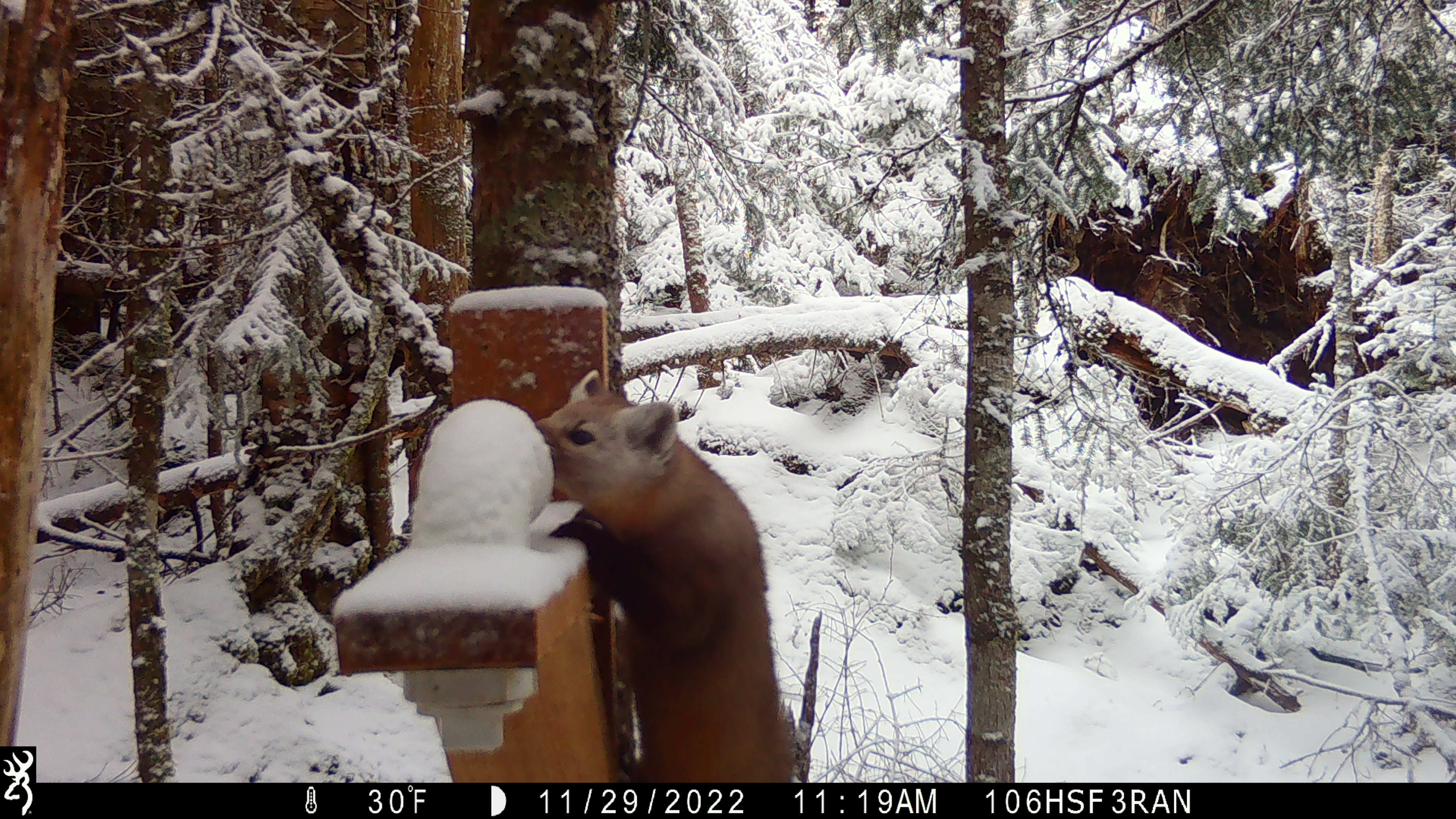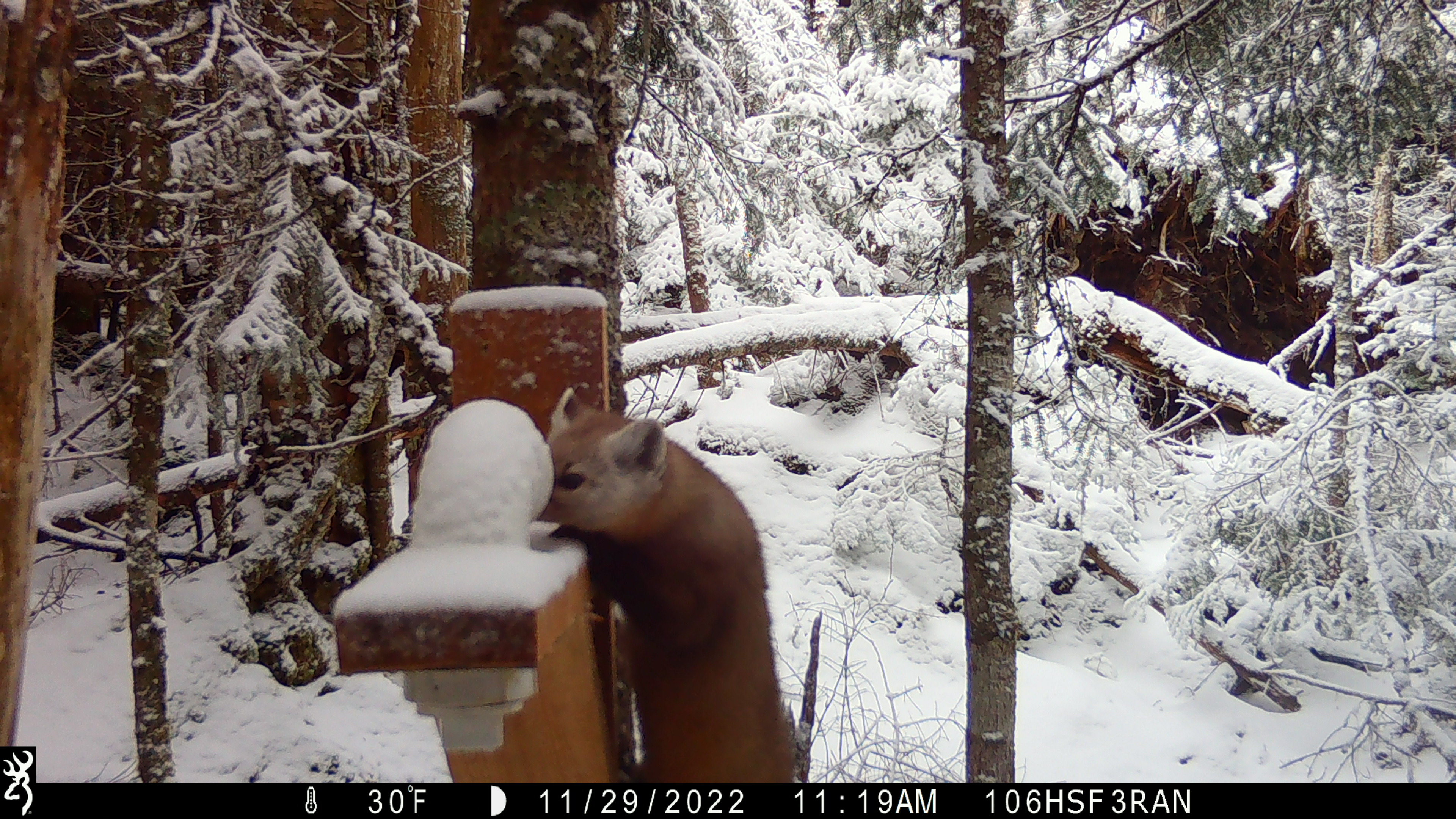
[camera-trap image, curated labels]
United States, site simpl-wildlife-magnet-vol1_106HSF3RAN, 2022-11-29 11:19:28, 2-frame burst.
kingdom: Animalia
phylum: Chordata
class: Mammalia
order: Carnivora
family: Mustelidae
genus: Martes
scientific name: Martes americana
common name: american marten